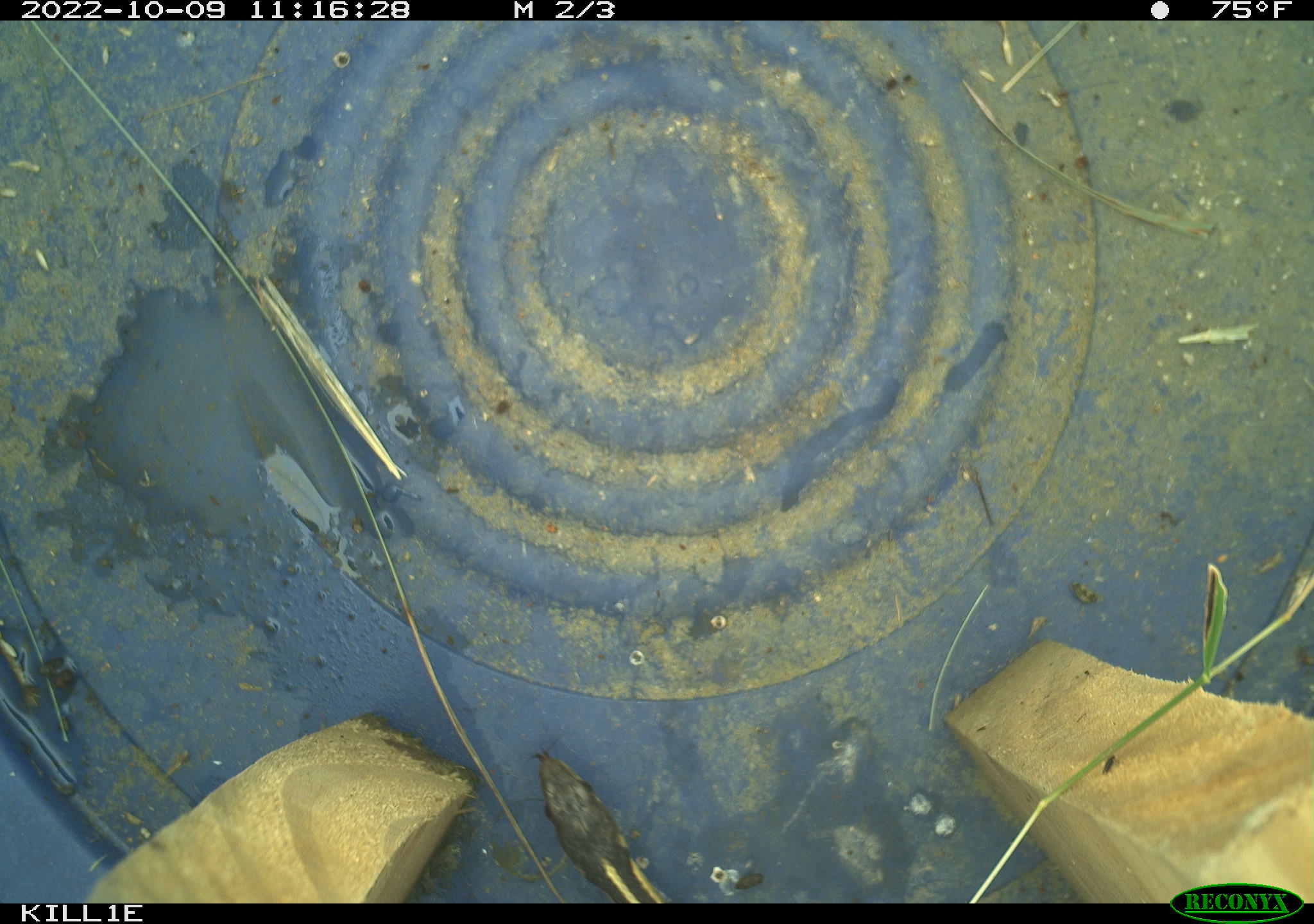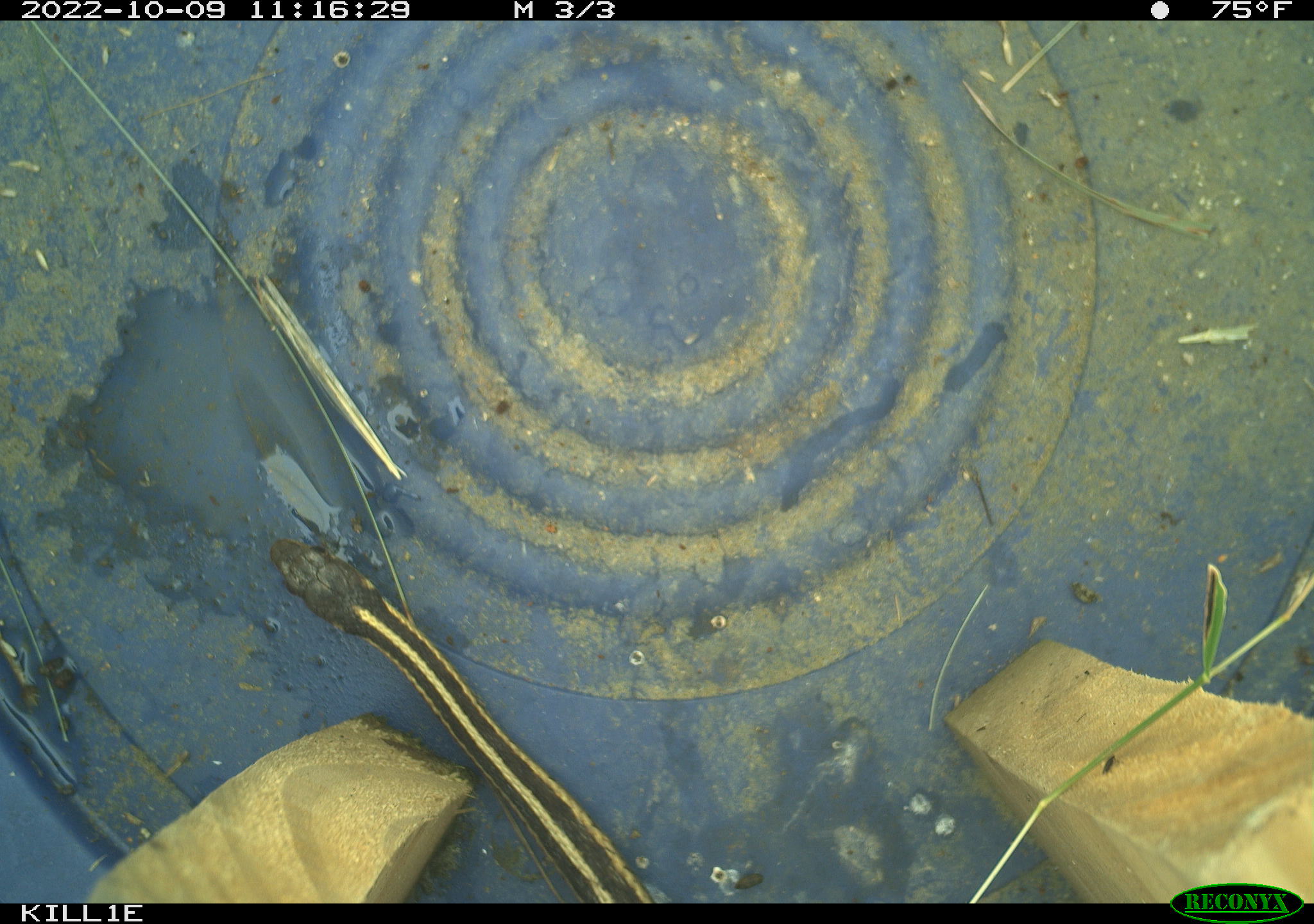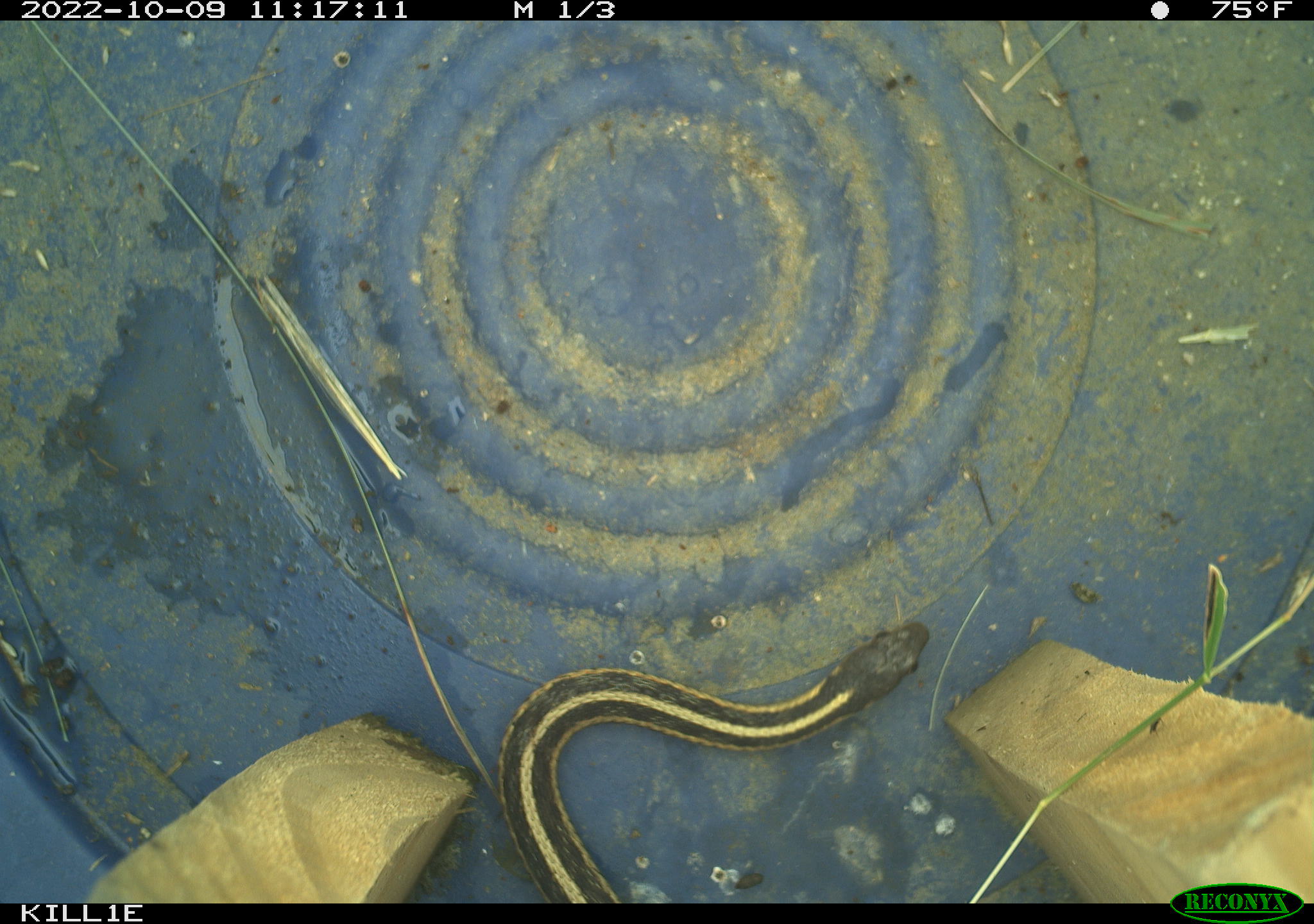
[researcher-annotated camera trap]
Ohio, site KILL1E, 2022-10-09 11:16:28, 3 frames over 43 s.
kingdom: Animalia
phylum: Chordata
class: Reptilia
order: Squamata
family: Colubridae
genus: Thamnophis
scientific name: Thamnophis sirtalis sirtalis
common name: eastern gartersnake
Eastern gartersnake (Thamnophis sirtalis sirtalis).